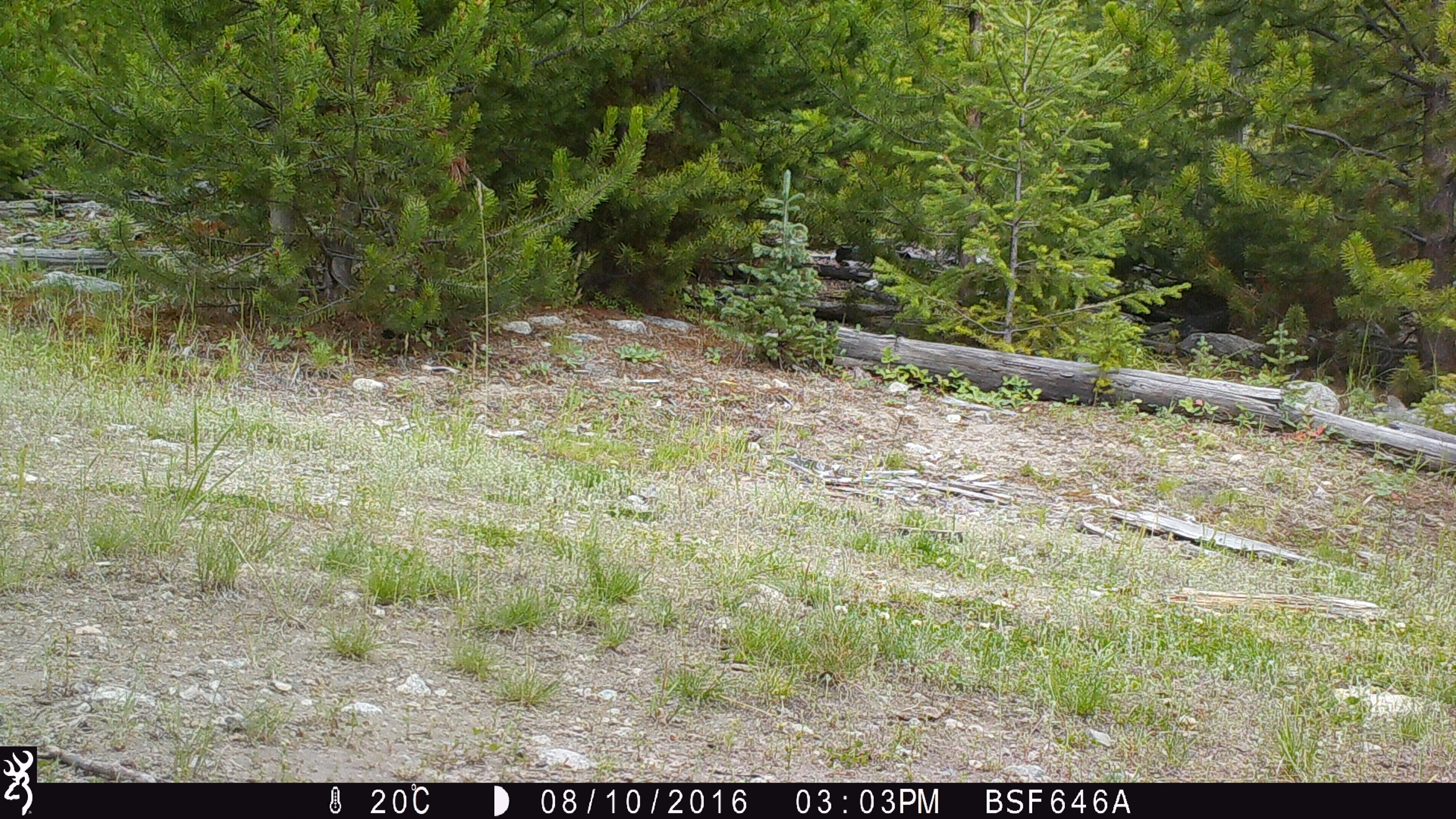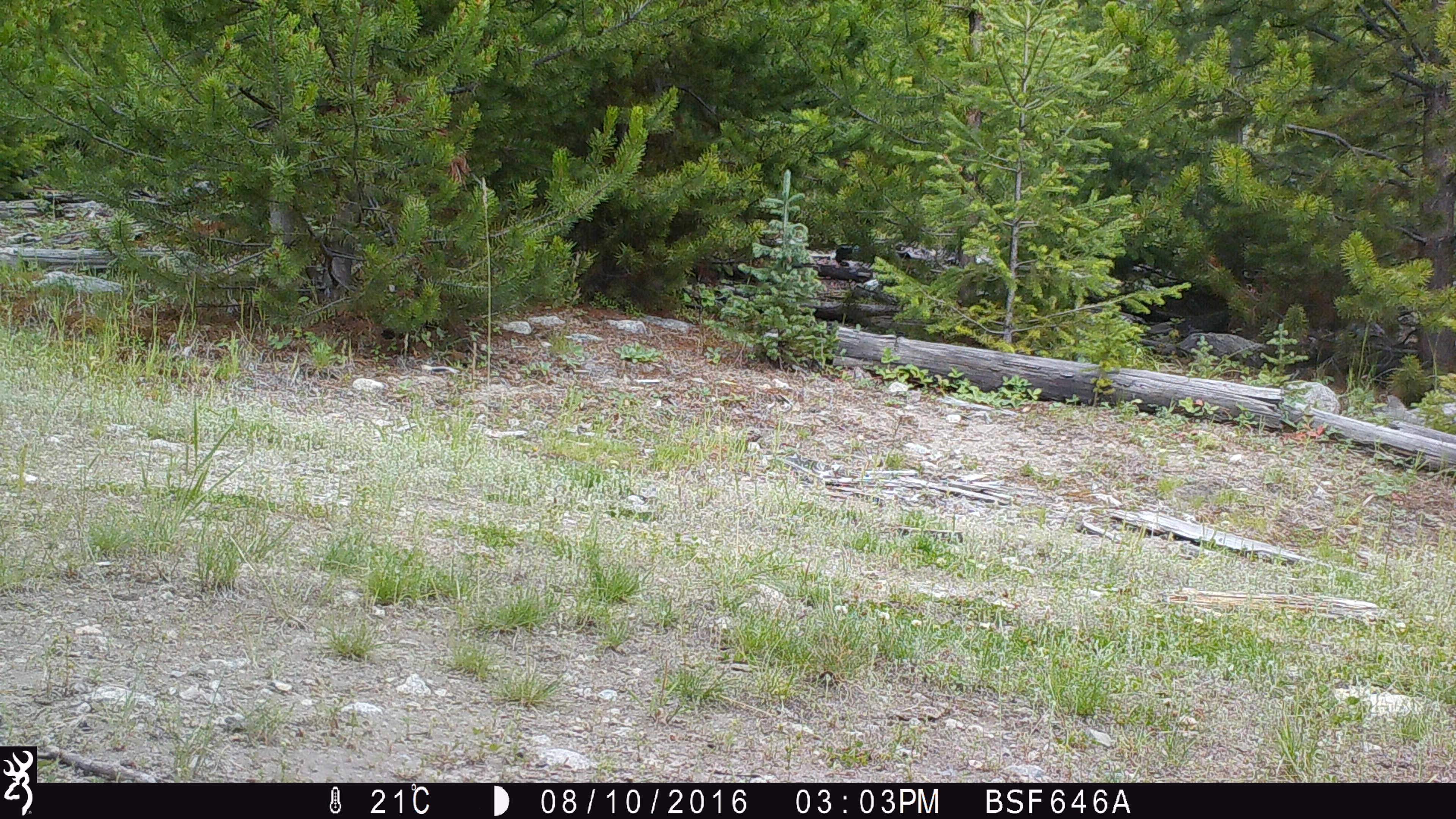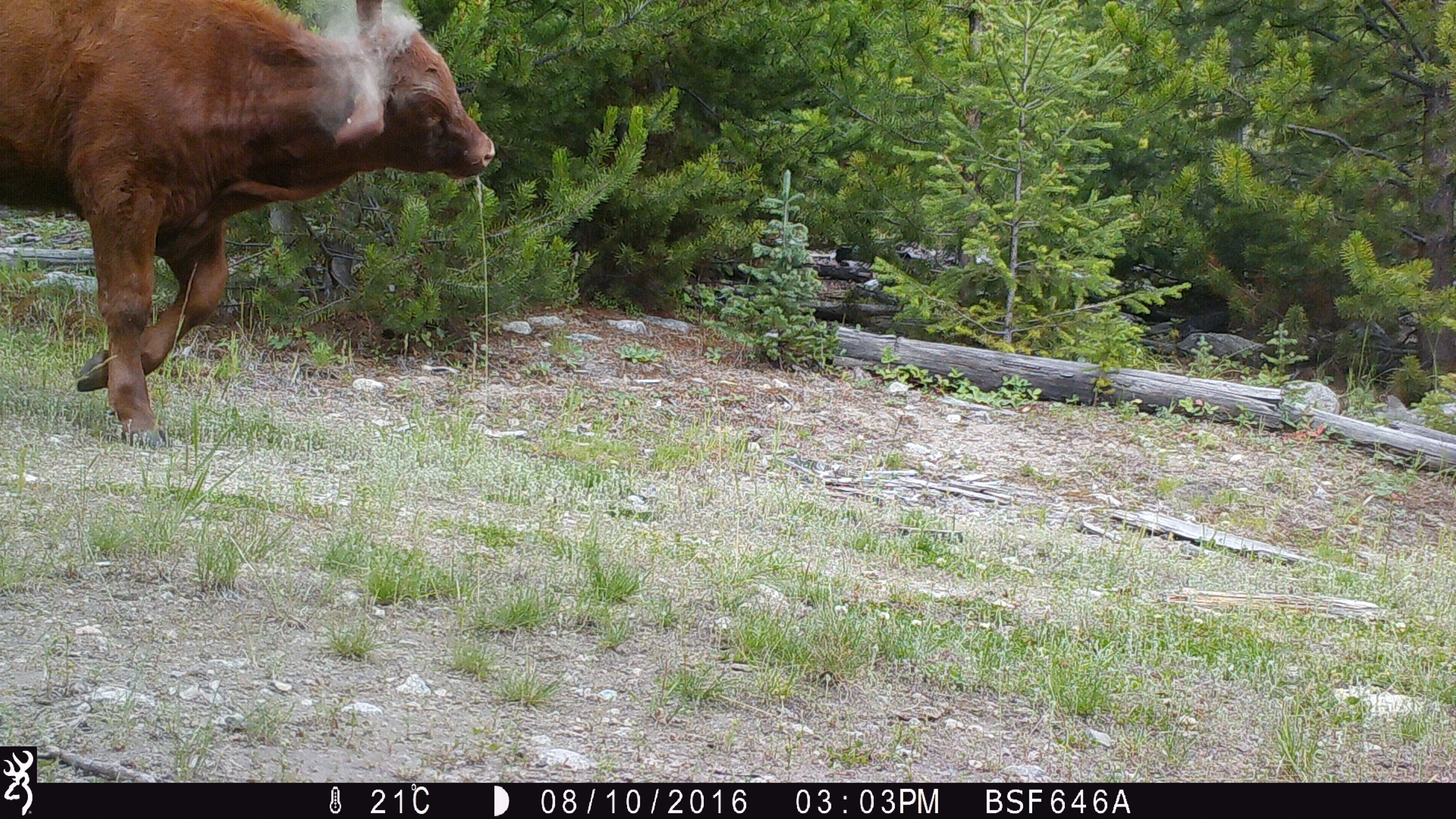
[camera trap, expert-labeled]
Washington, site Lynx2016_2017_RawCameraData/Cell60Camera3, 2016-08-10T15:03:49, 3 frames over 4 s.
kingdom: Animalia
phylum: Chordata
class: Mammalia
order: Artiodactyla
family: Bovidae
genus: Bos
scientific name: Bos taurus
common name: domestic cattle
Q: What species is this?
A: Domestic cattle (Bos taurus).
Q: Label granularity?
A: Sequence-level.